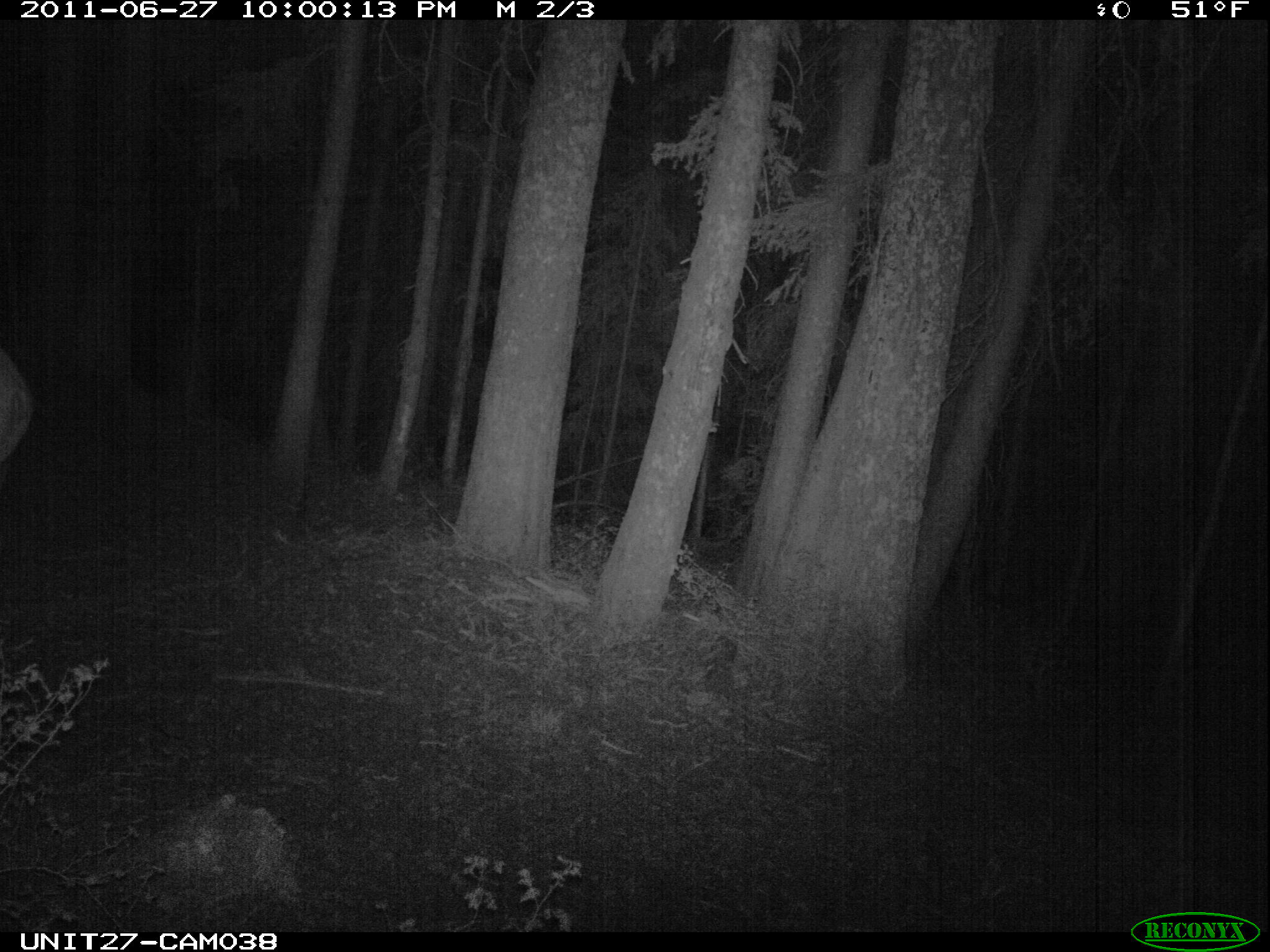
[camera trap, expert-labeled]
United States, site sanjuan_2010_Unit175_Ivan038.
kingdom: Animalia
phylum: Chordata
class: Mammalia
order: Artiodactyla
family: Cervidae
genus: Cervus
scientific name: Cervus elaphus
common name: red deer